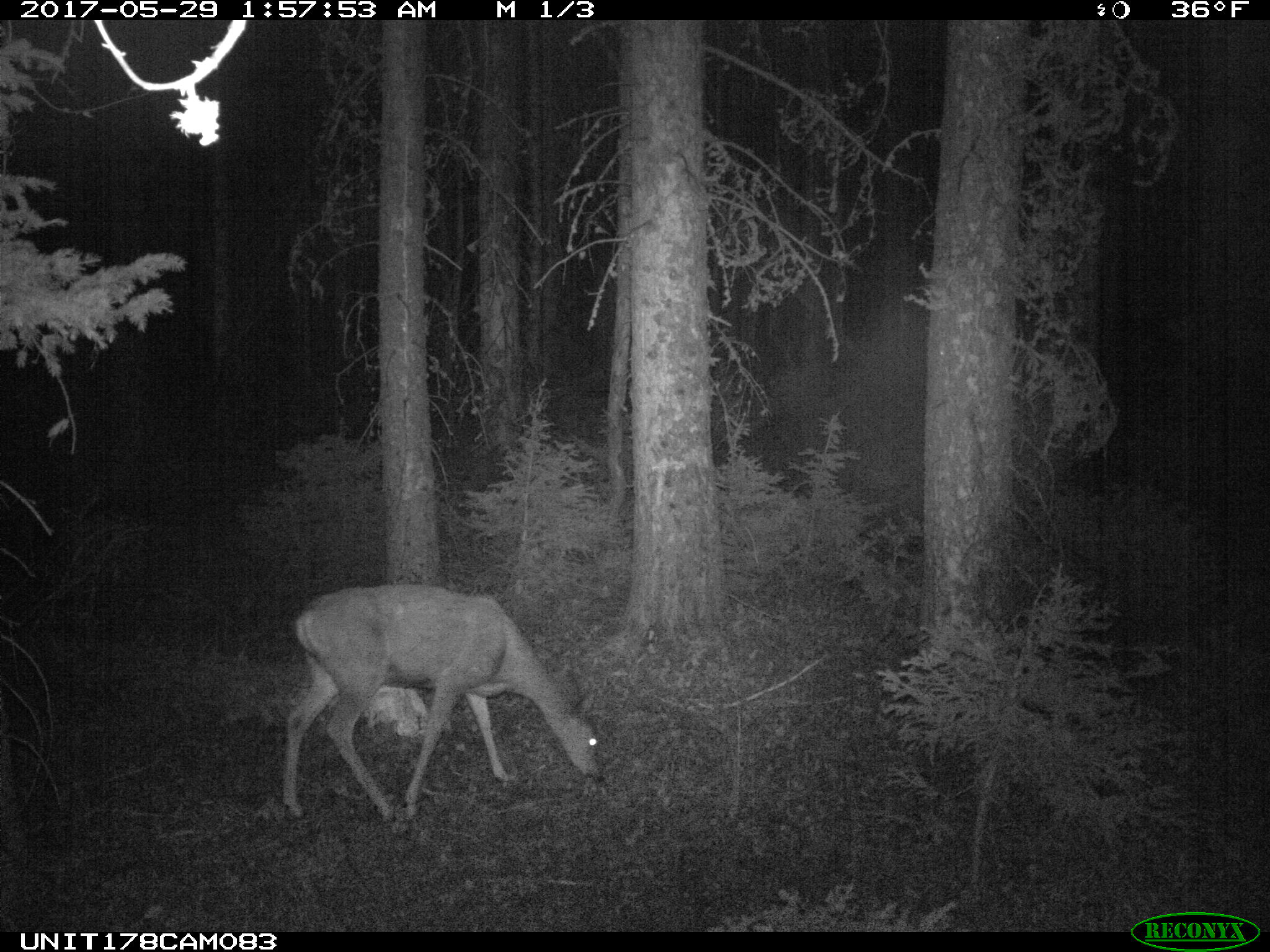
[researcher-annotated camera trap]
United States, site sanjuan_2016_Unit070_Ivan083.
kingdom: Animalia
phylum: Chordata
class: Mammalia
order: Artiodactyla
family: Cervidae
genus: Odocoileus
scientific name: Odocoileus hemionus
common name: mule deer